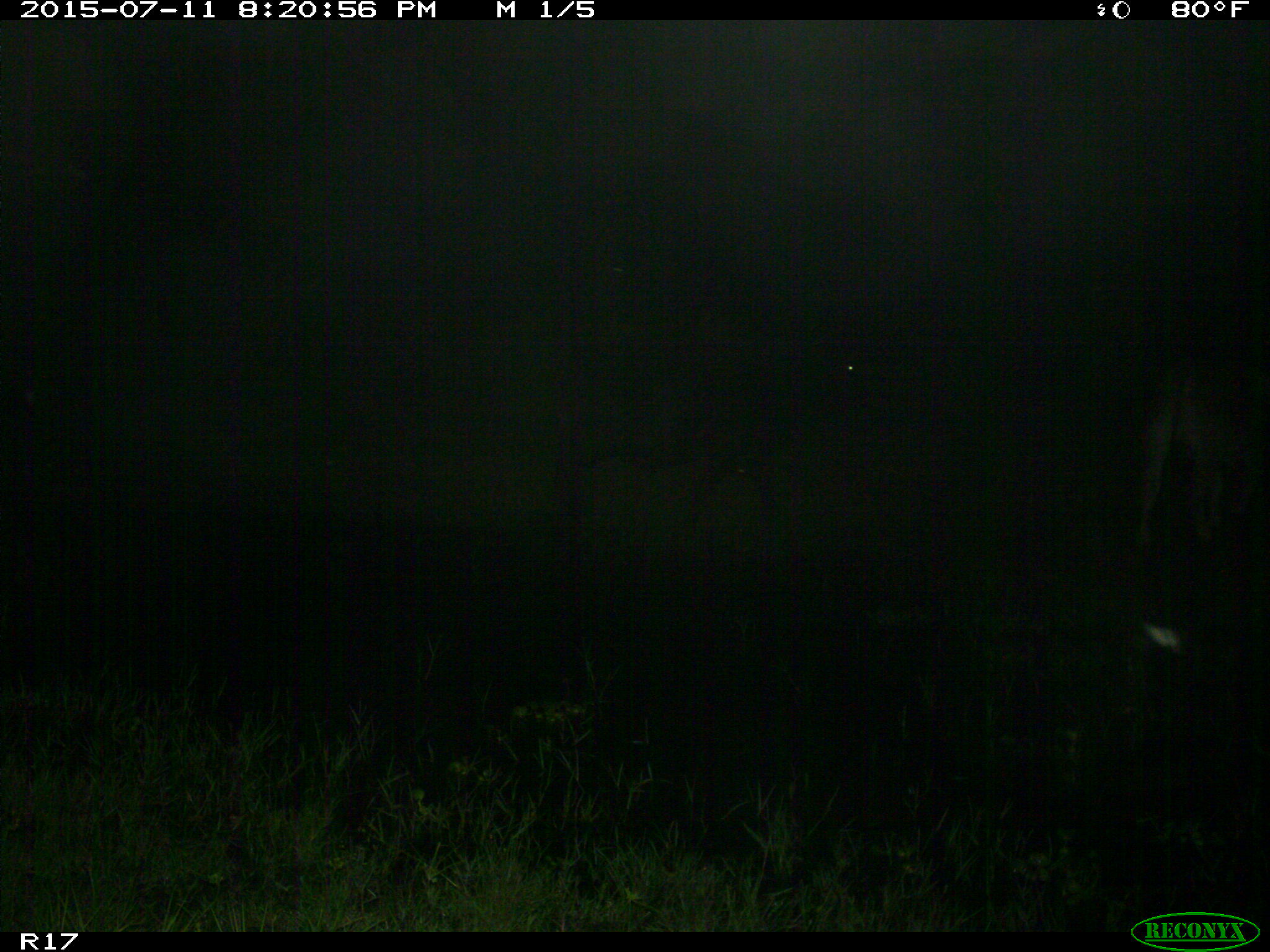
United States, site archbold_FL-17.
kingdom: Animalia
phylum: Chordata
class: Mammalia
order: Artiodactyla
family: Bovidae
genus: Bos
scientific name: Bos taurus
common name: domestic cow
Bos taurus (domestic cow).